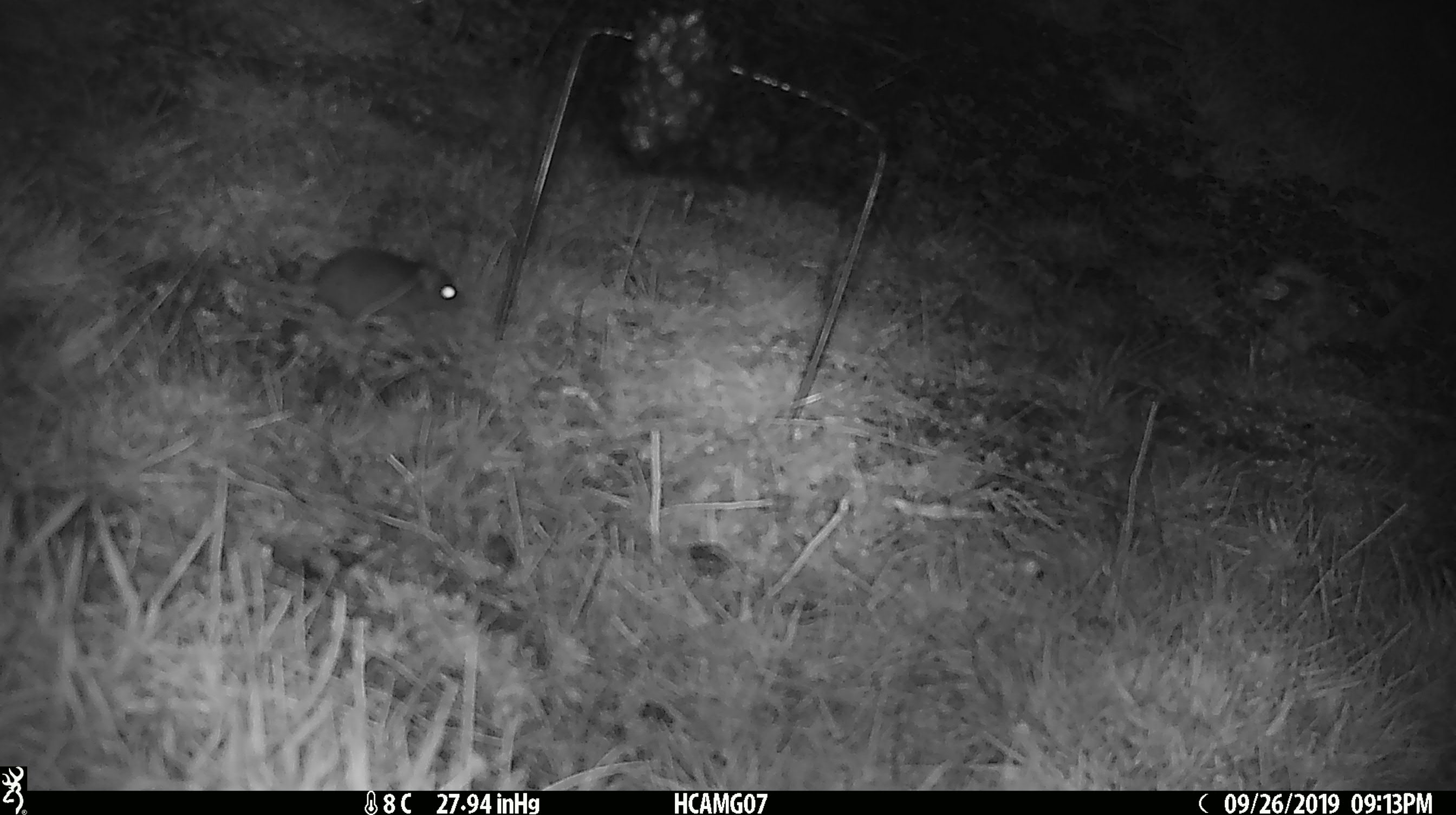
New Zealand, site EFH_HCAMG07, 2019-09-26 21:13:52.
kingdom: Animalia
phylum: Chordata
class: Mammalia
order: Rodentia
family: Muridae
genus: Mus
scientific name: Mus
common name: mouse